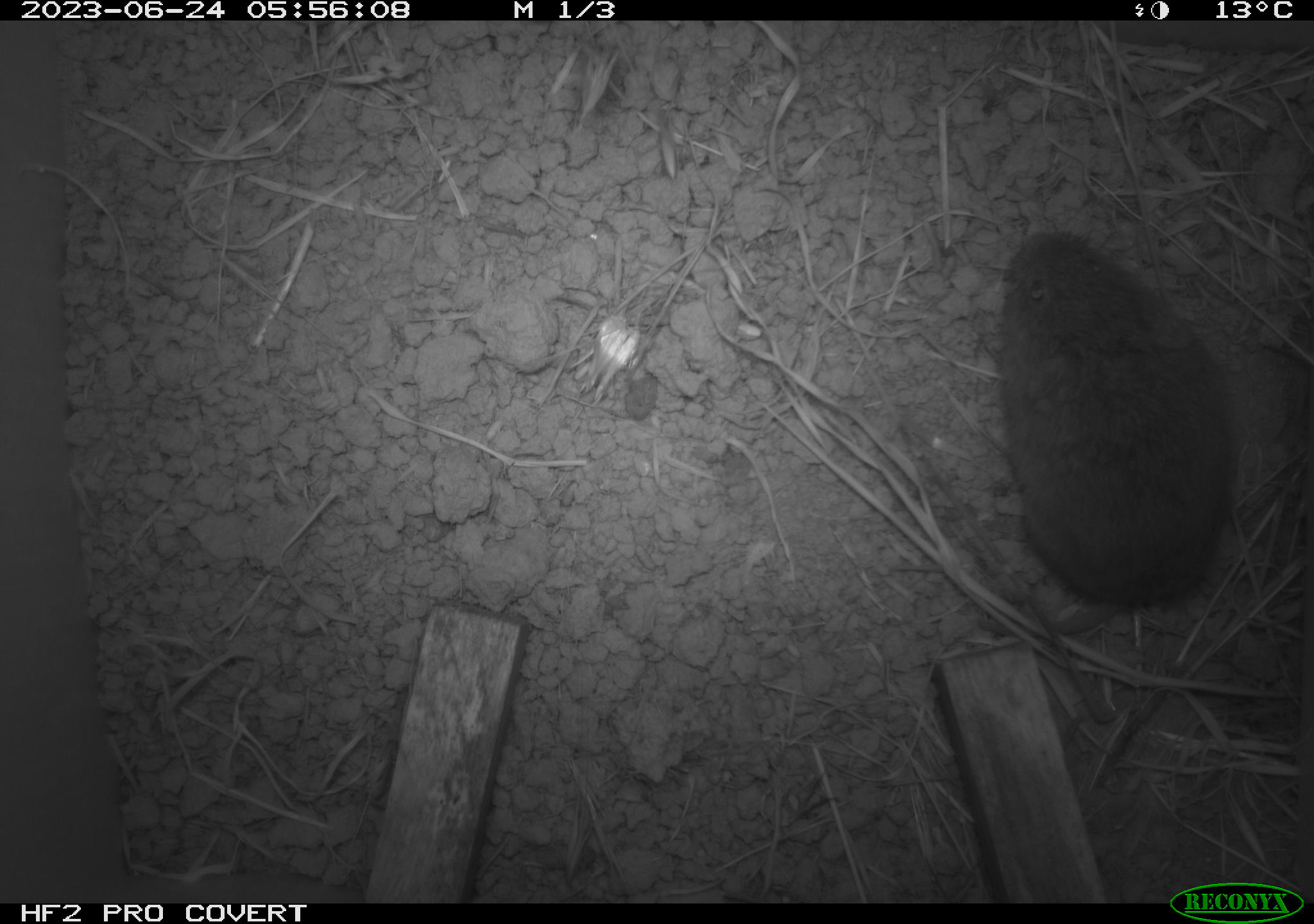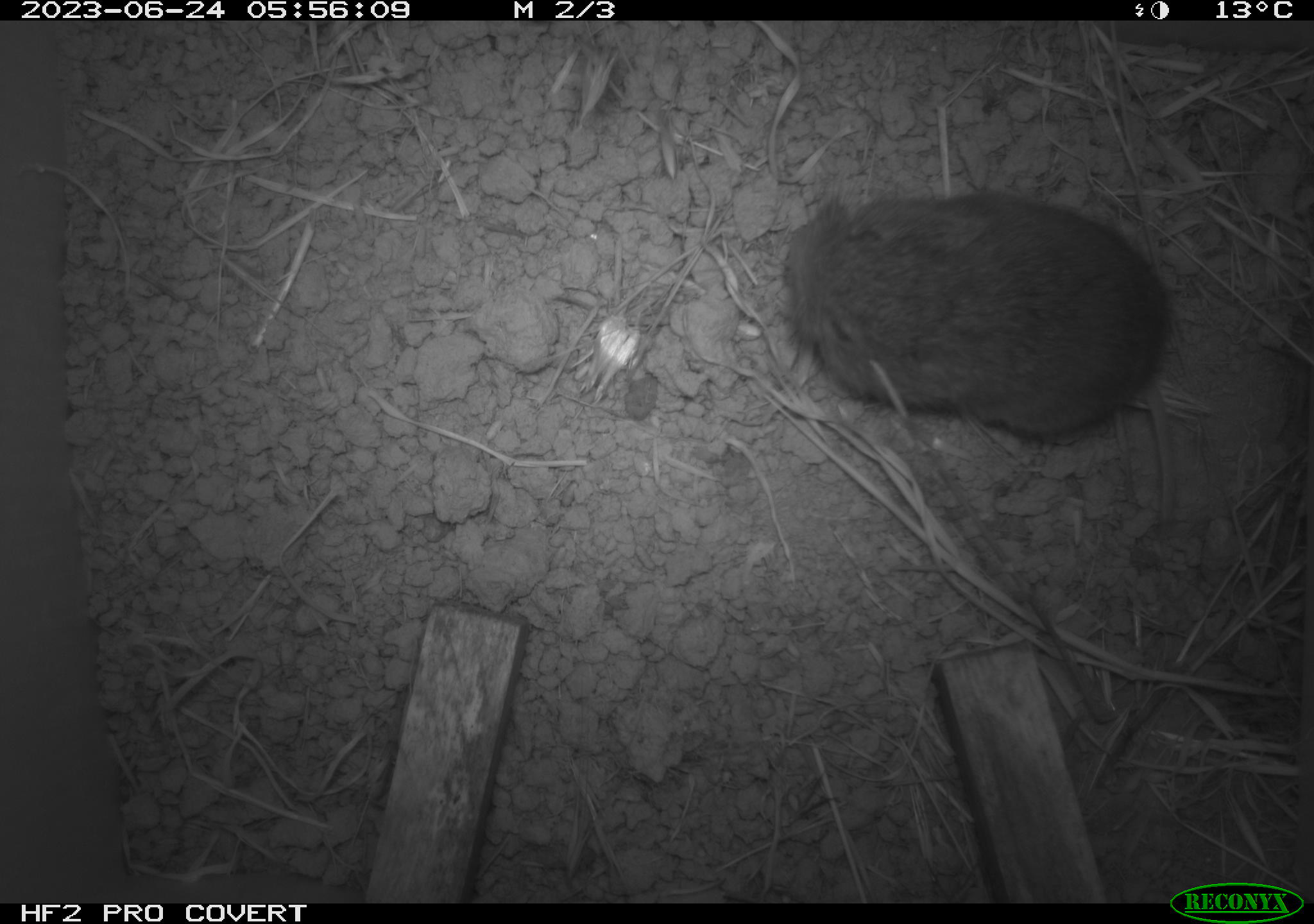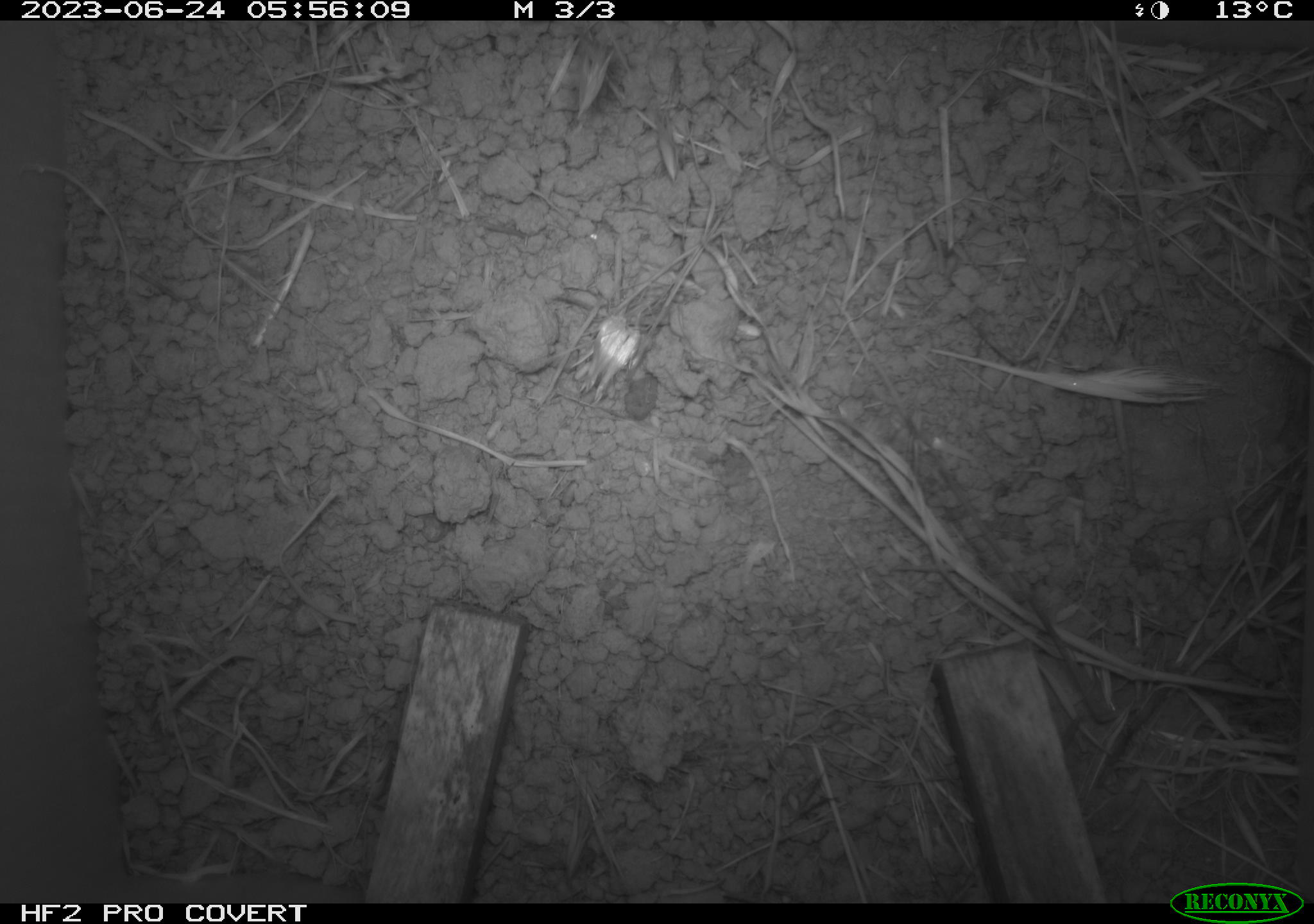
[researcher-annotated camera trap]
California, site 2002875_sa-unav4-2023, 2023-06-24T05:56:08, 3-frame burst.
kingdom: Animalia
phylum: Chordata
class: Mammalia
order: Rodentia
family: Cricetidae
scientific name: Arvicolinae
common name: voles, lemmings, and muskrats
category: arvicolinae subfamily